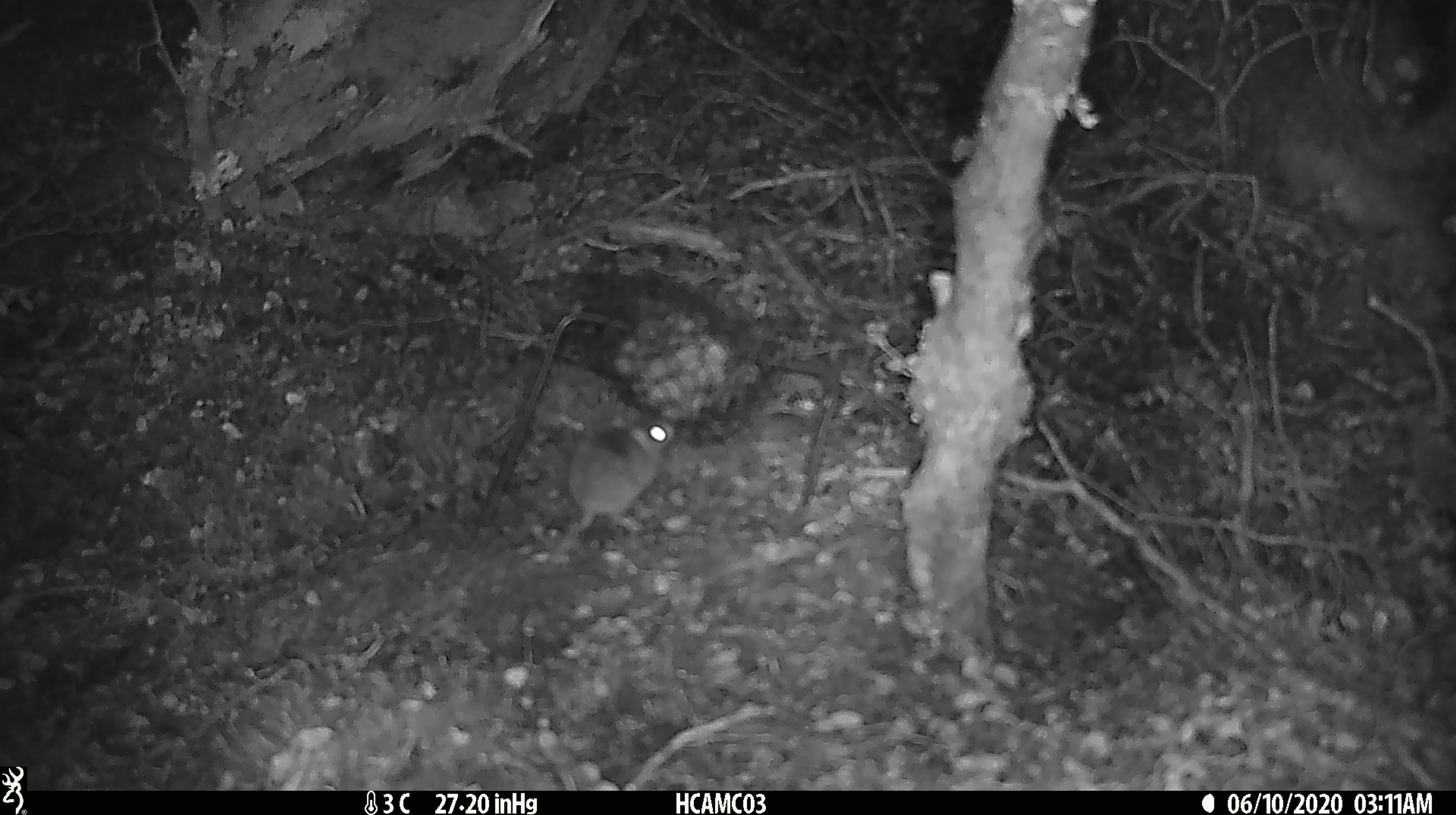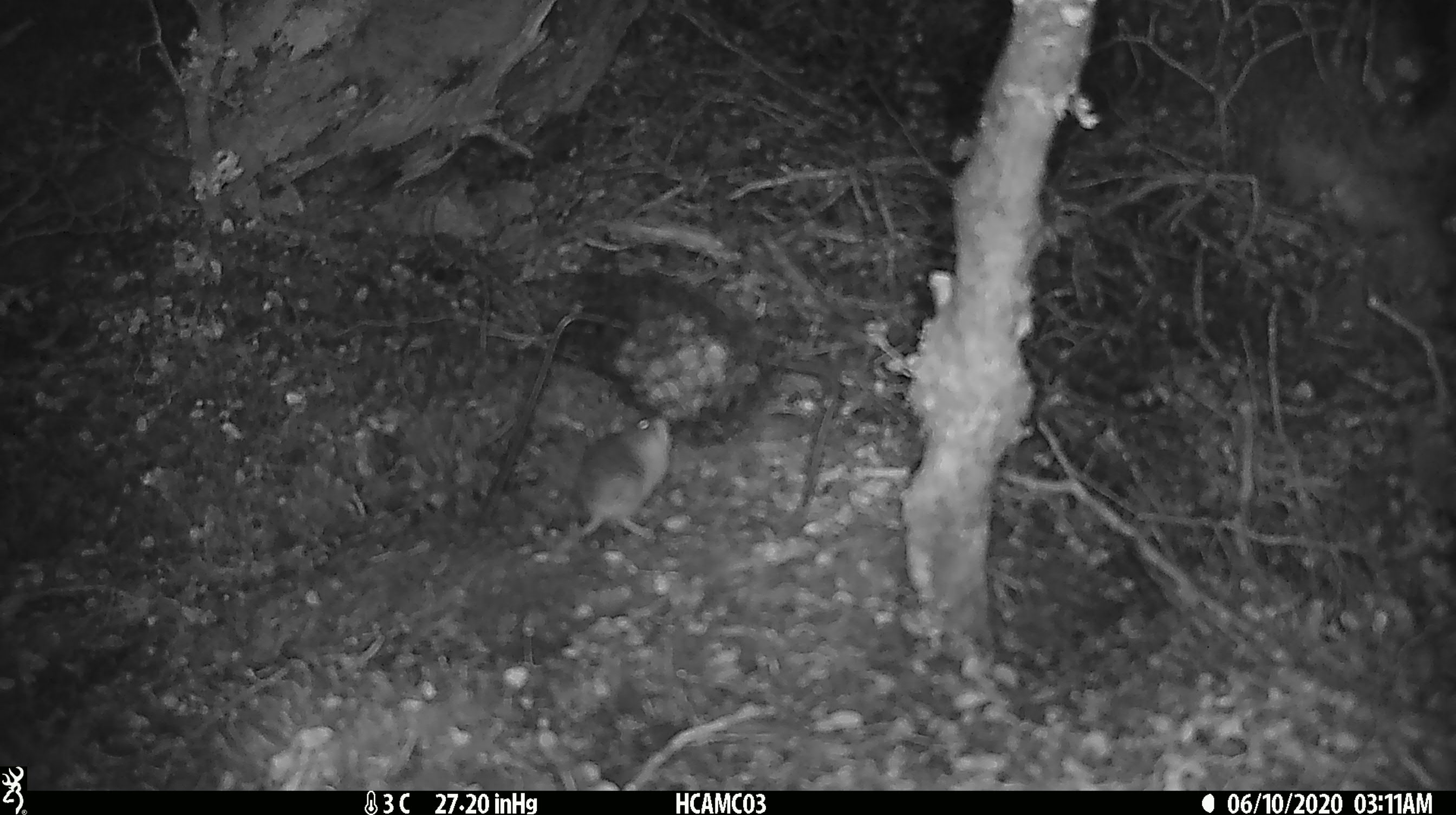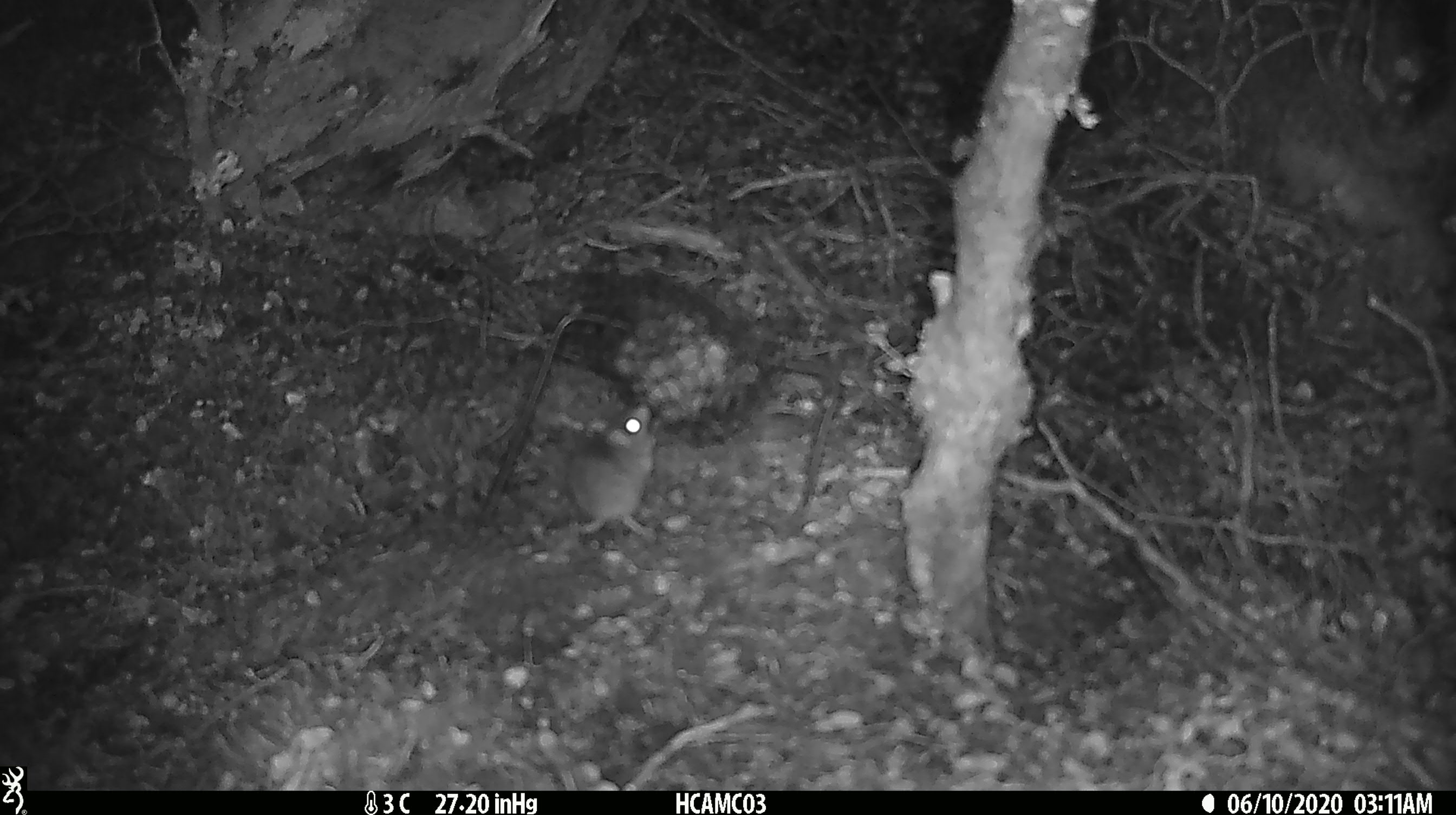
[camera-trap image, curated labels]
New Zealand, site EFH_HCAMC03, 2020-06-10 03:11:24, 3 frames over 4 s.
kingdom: Animalia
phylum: Chordata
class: Mammalia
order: Rodentia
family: Muridae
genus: Mus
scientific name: Mus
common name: mouse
Mouse (Mus).